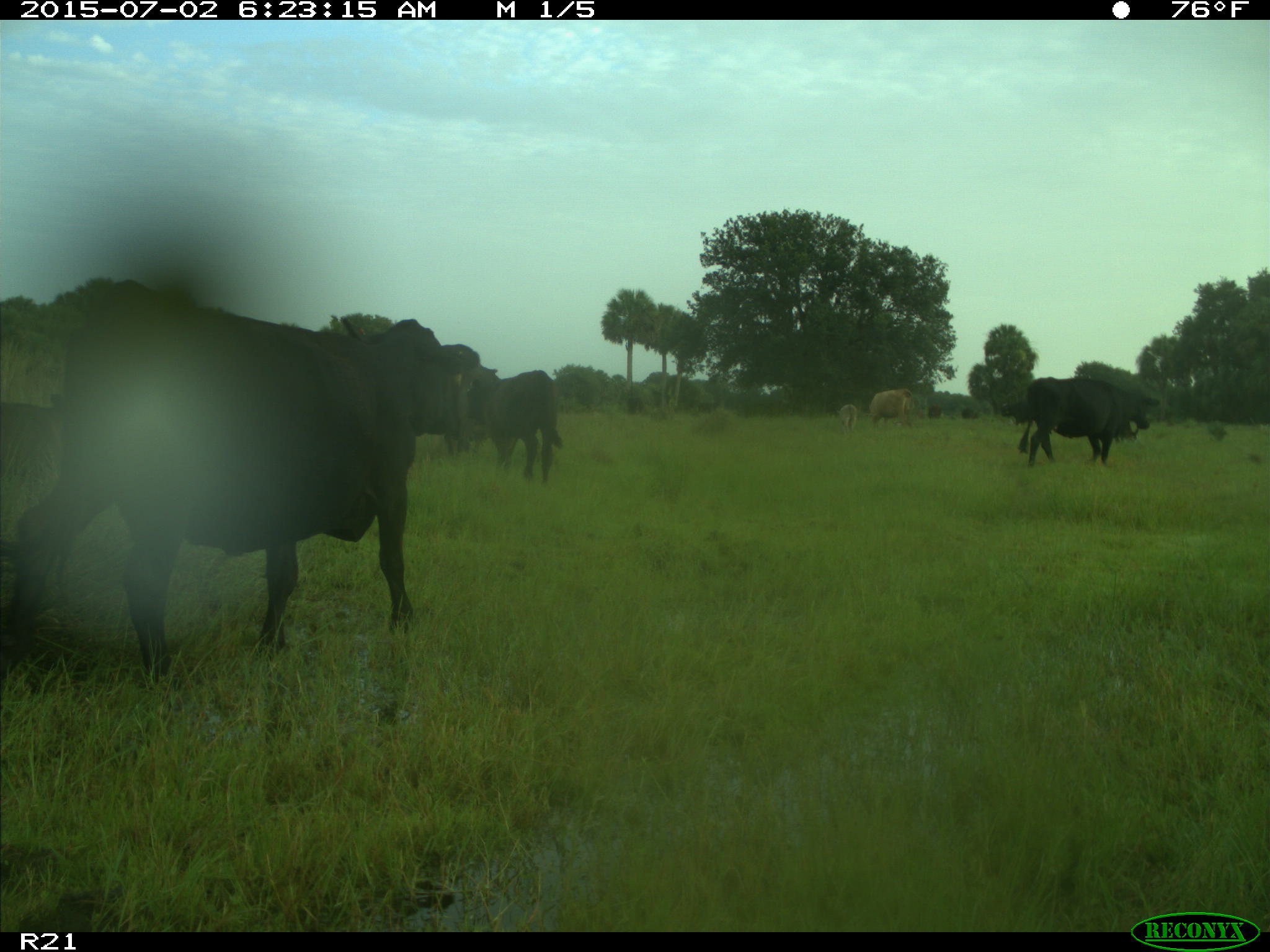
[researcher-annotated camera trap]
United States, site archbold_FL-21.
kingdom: Animalia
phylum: Chordata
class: Mammalia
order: Artiodactyla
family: Bovidae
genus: Bos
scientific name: Bos taurus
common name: domestic cow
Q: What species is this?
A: Bos taurus (domestic cow).